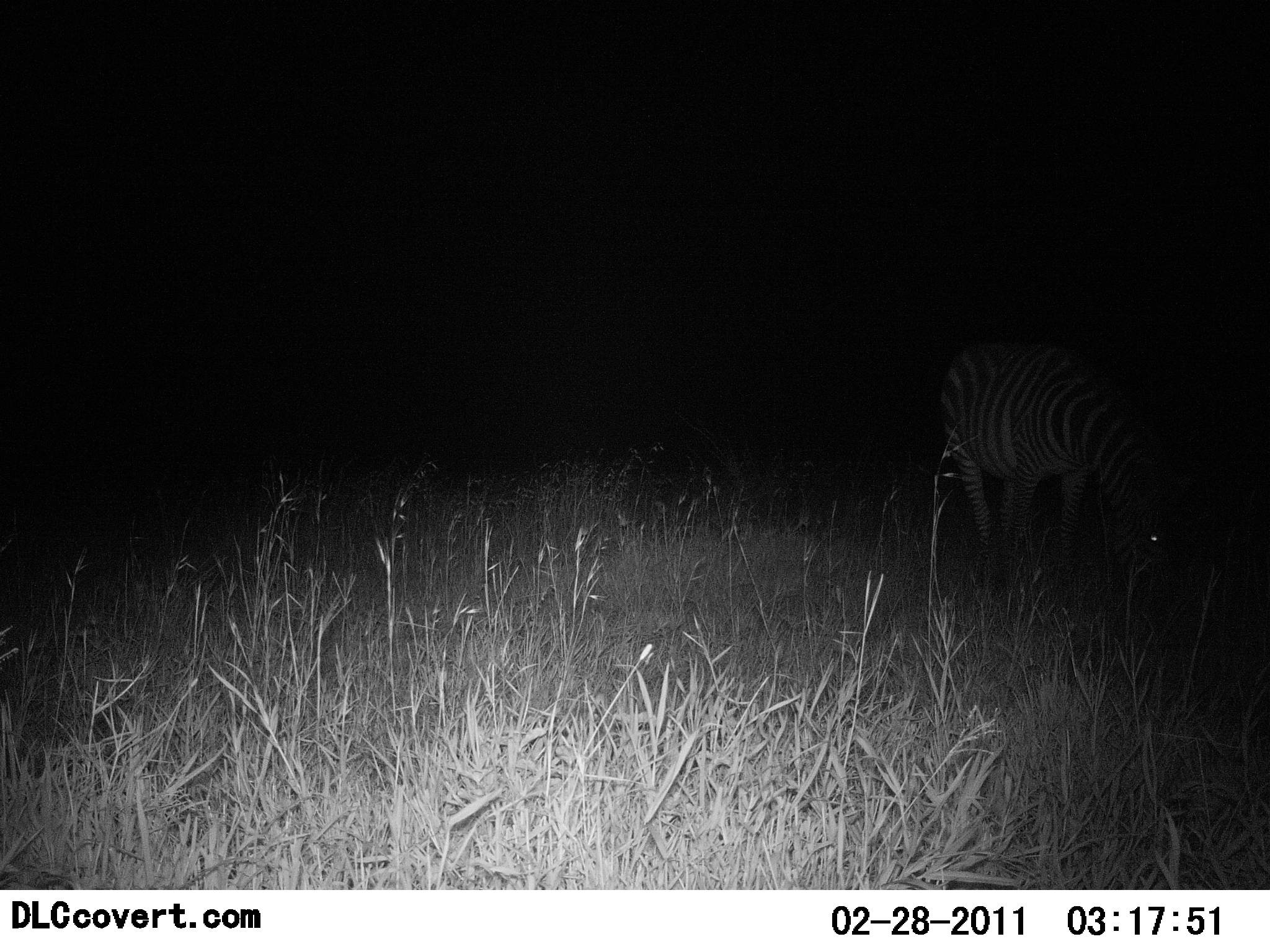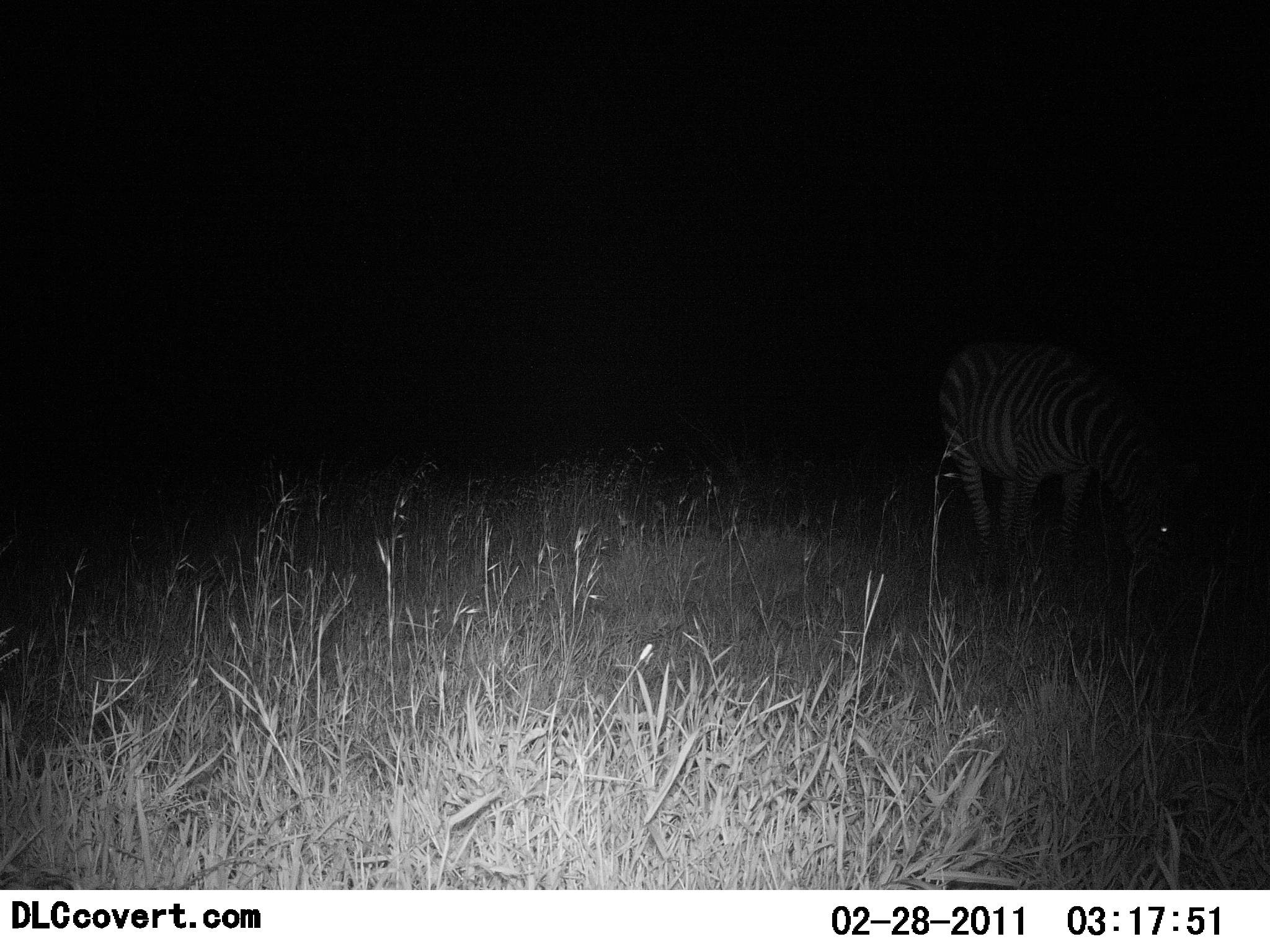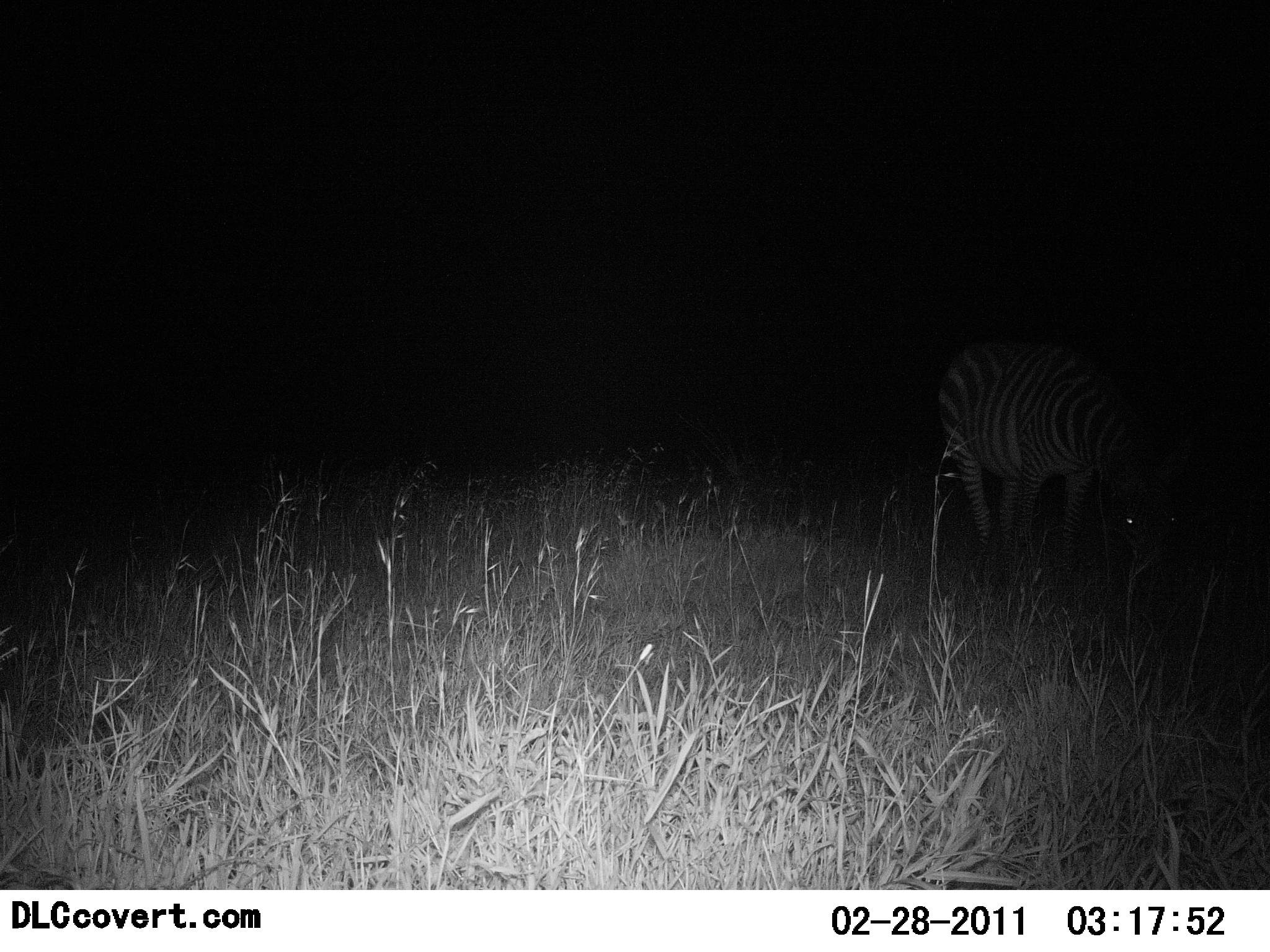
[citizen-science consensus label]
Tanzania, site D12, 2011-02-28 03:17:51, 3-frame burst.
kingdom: Animalia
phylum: Chordata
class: Mammalia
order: Perissodactyla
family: Equidae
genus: Equus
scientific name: Equus quagga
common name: plains zebra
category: zebra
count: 1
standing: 70%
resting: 0%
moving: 10%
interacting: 0%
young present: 0%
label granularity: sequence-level